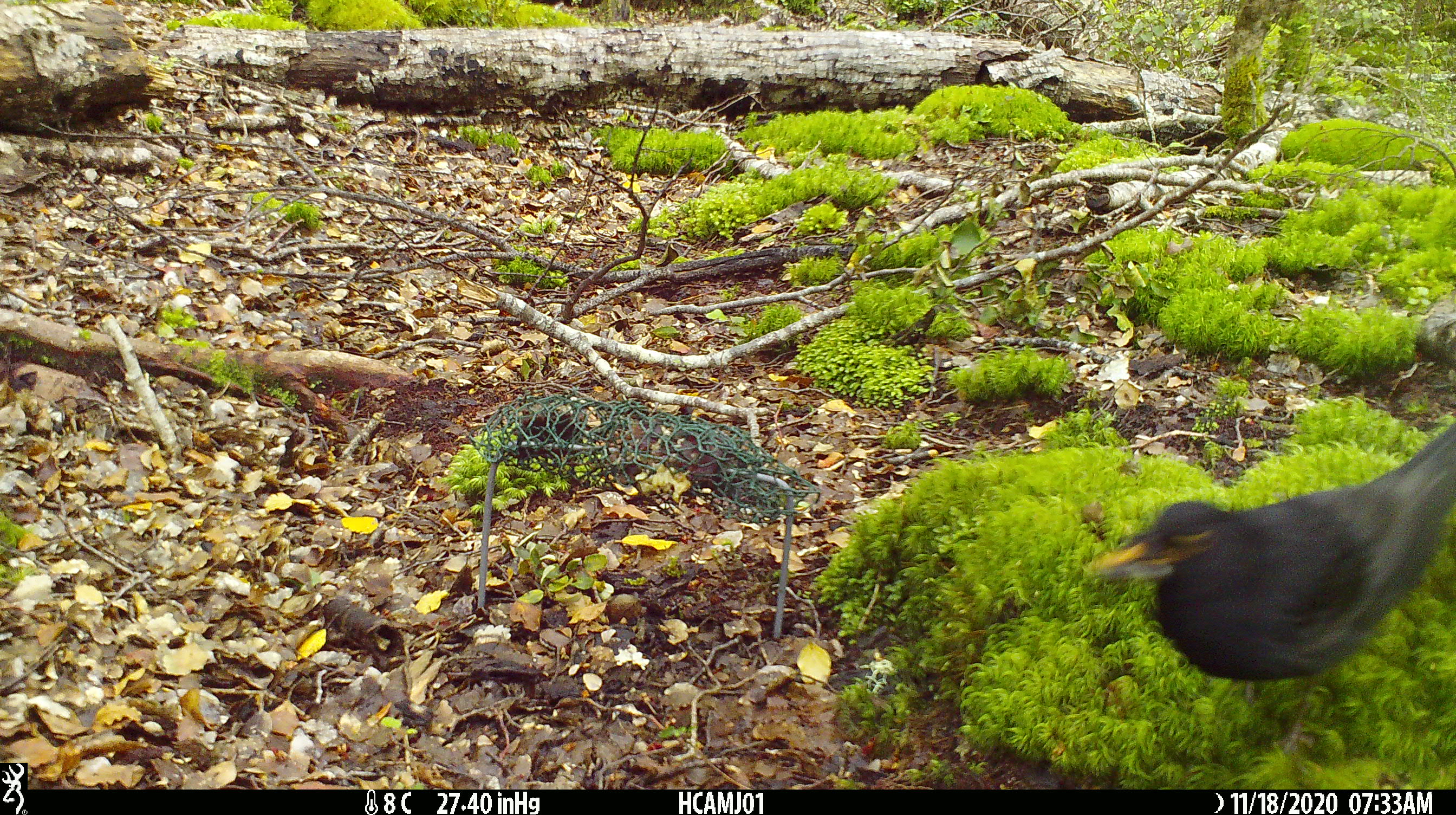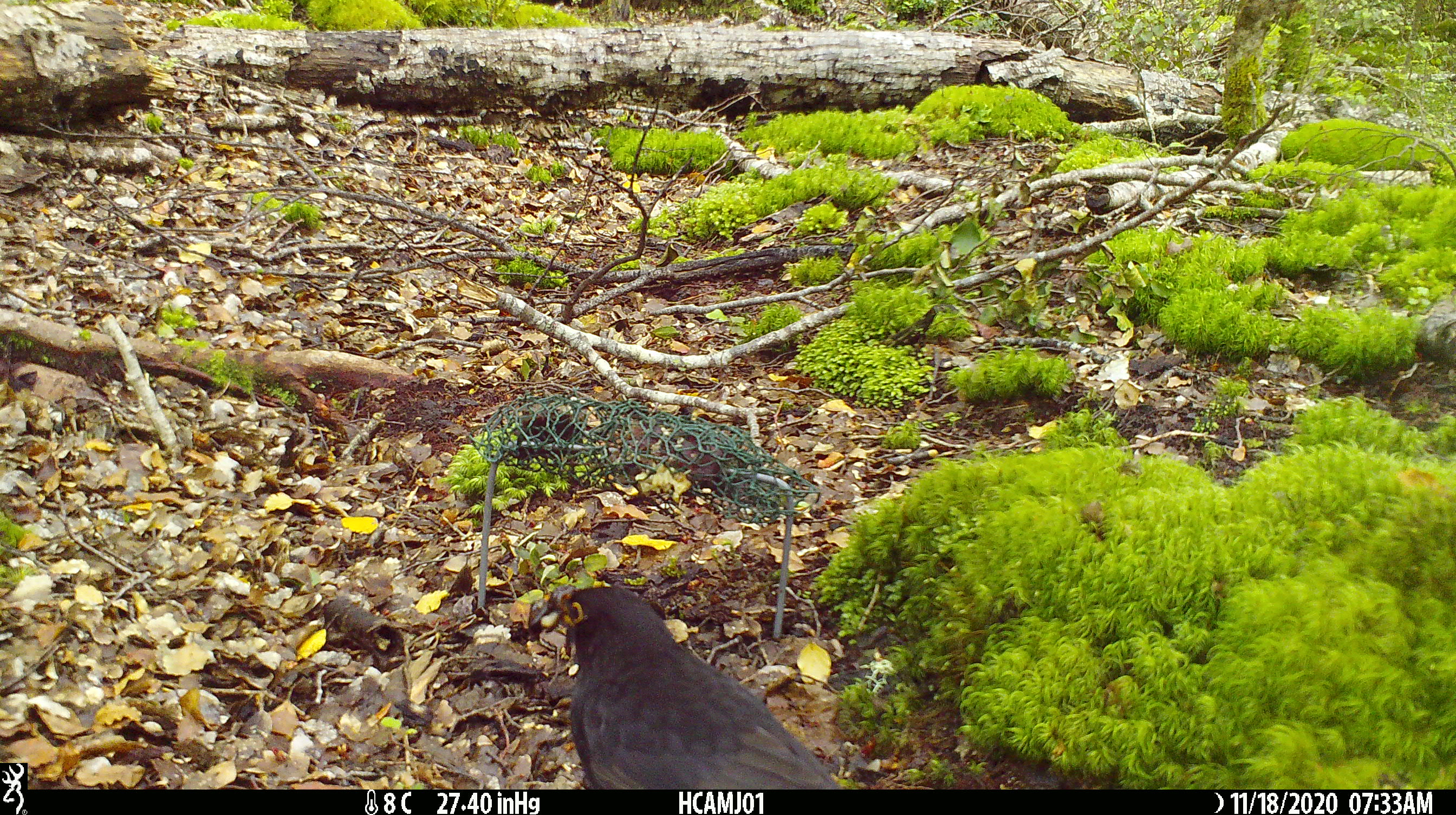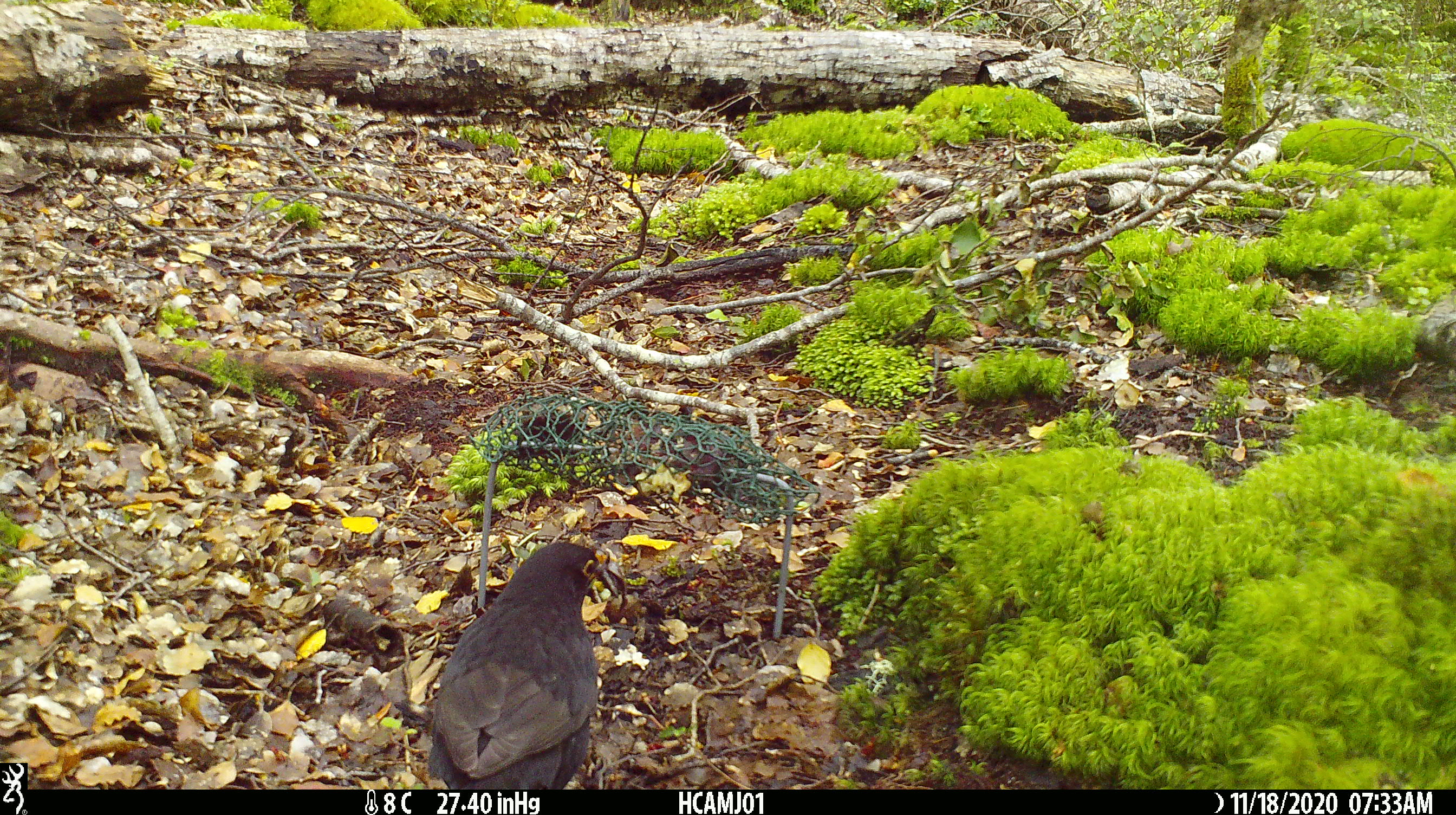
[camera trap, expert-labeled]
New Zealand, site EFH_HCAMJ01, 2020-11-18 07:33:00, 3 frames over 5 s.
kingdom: Animalia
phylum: Chordata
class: Aves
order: Passeriformes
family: Turdidae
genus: Turdus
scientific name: Turdus merula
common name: eurasian blackbird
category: blackbird